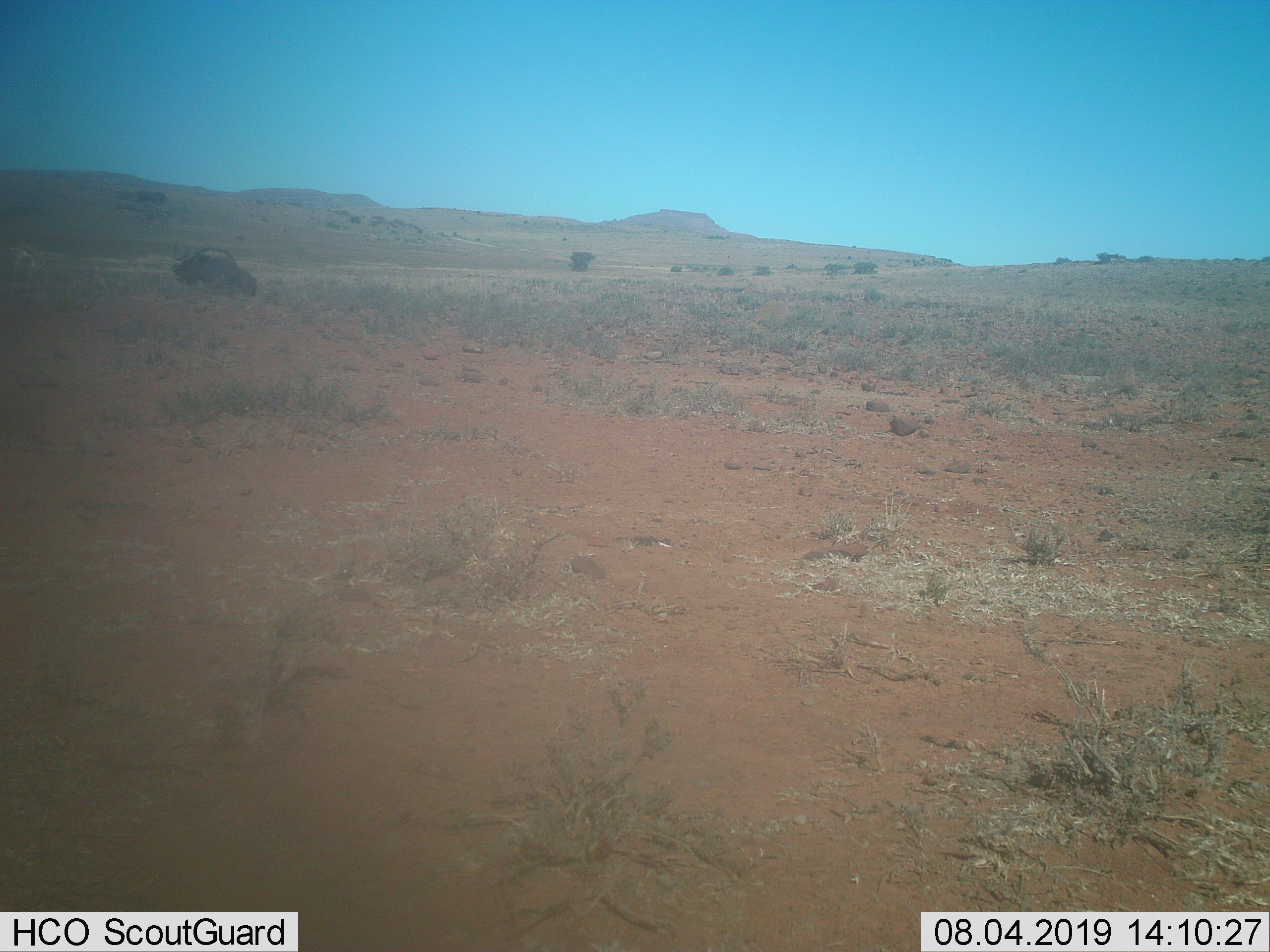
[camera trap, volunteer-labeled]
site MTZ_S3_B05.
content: unidentified animal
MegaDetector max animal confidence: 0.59